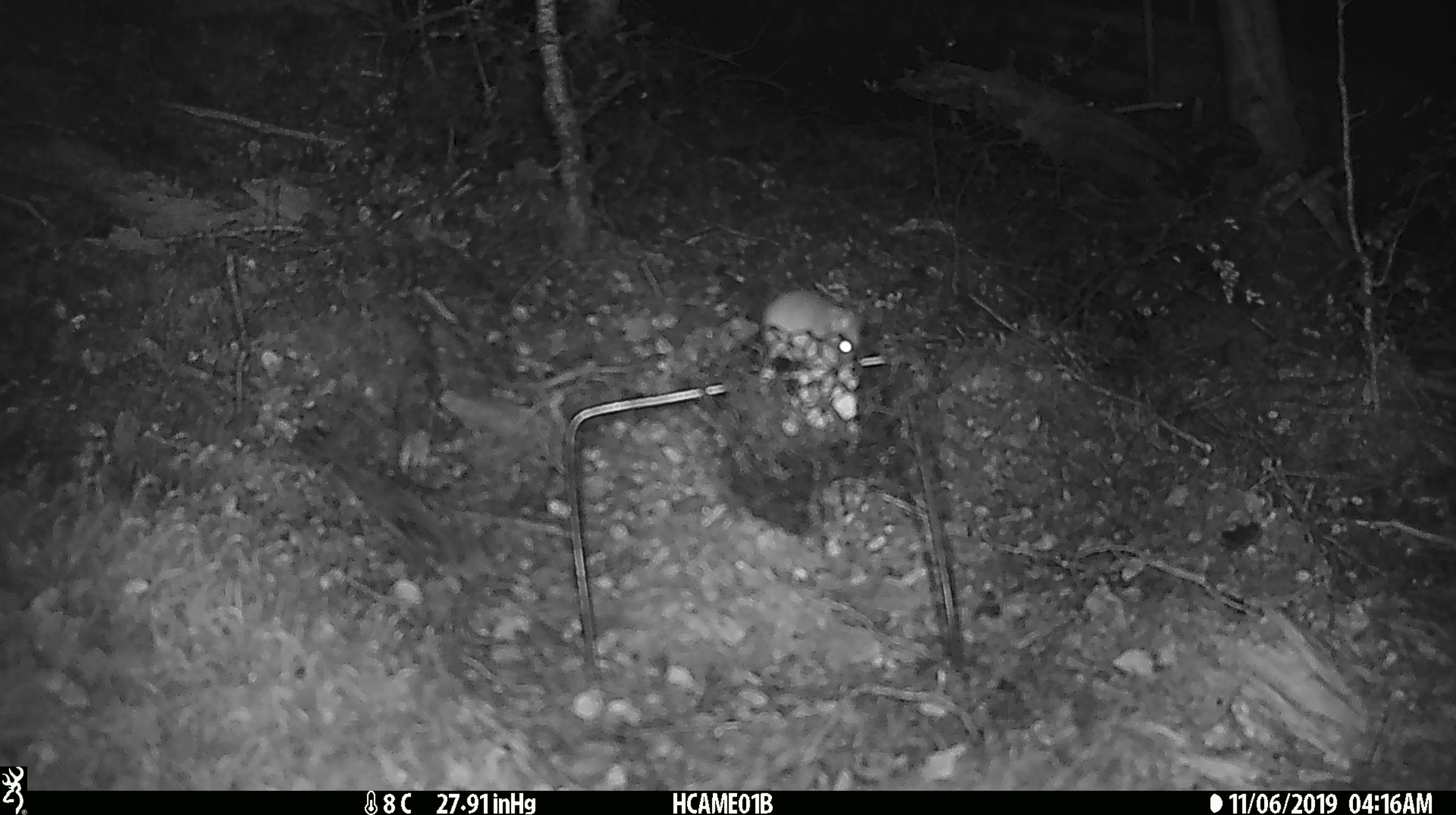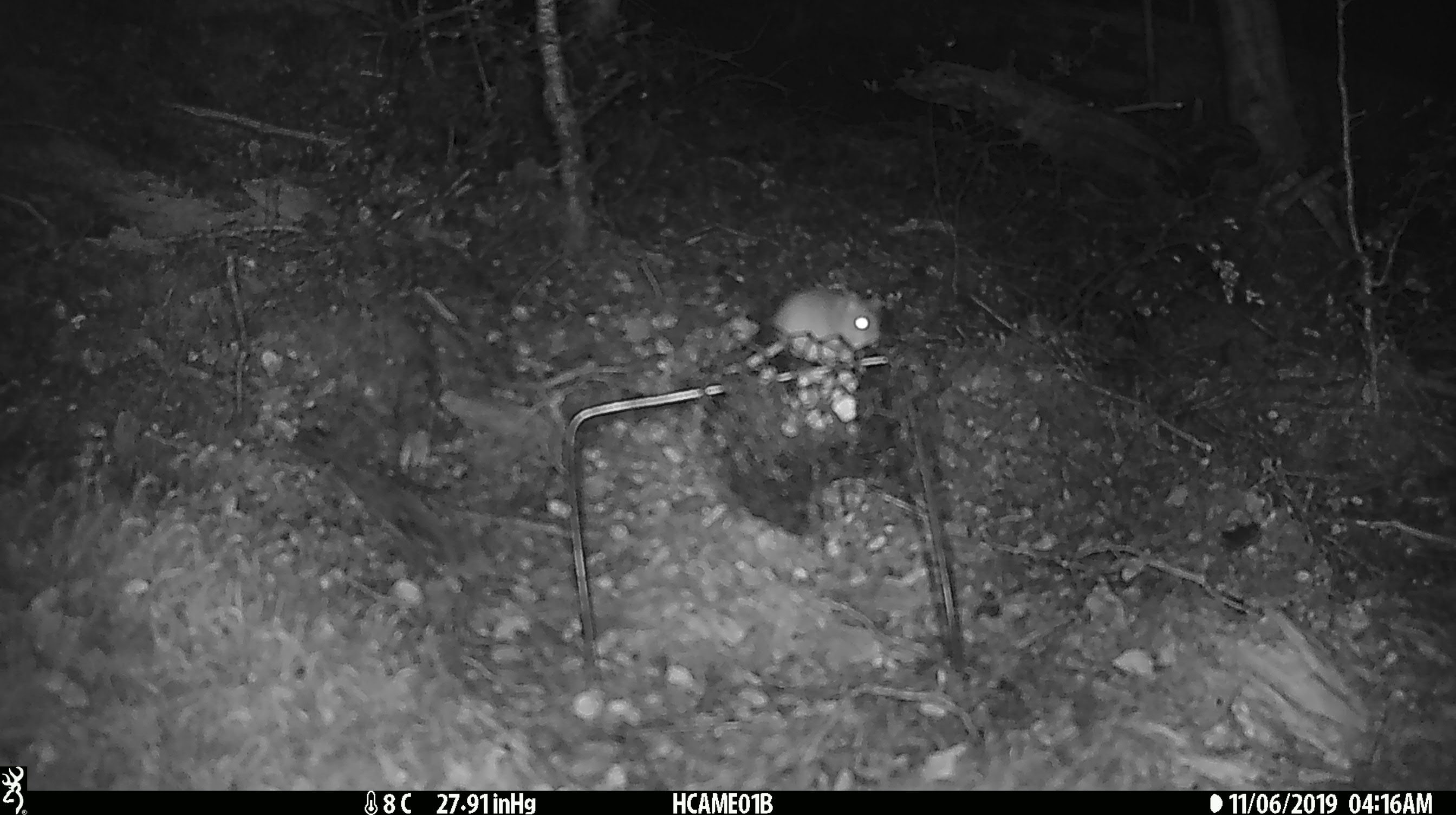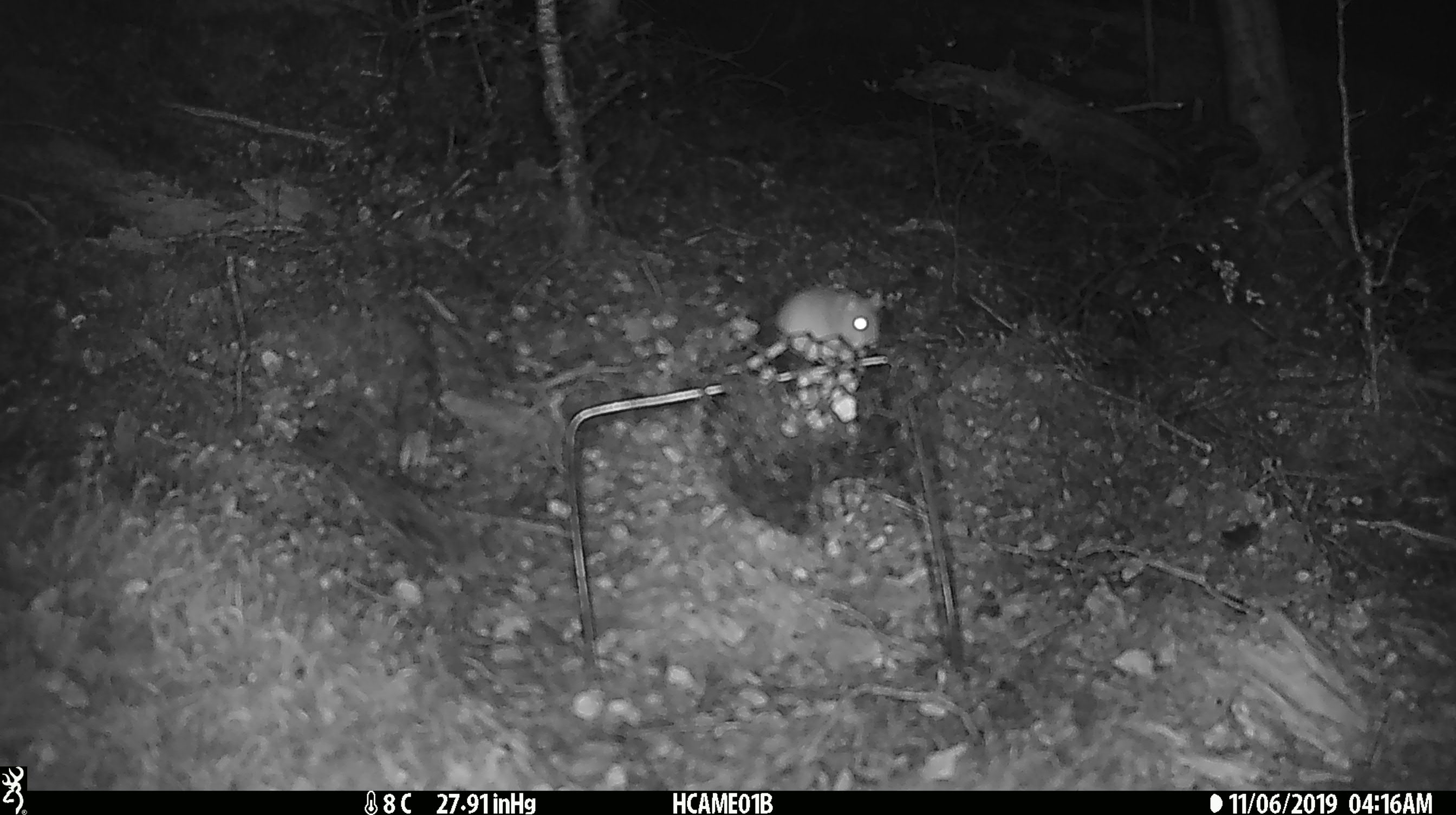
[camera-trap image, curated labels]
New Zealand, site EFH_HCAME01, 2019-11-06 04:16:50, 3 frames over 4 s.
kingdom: Animalia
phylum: Chordata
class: Mammalia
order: Rodentia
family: Muridae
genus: Mus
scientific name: Mus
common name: mouse